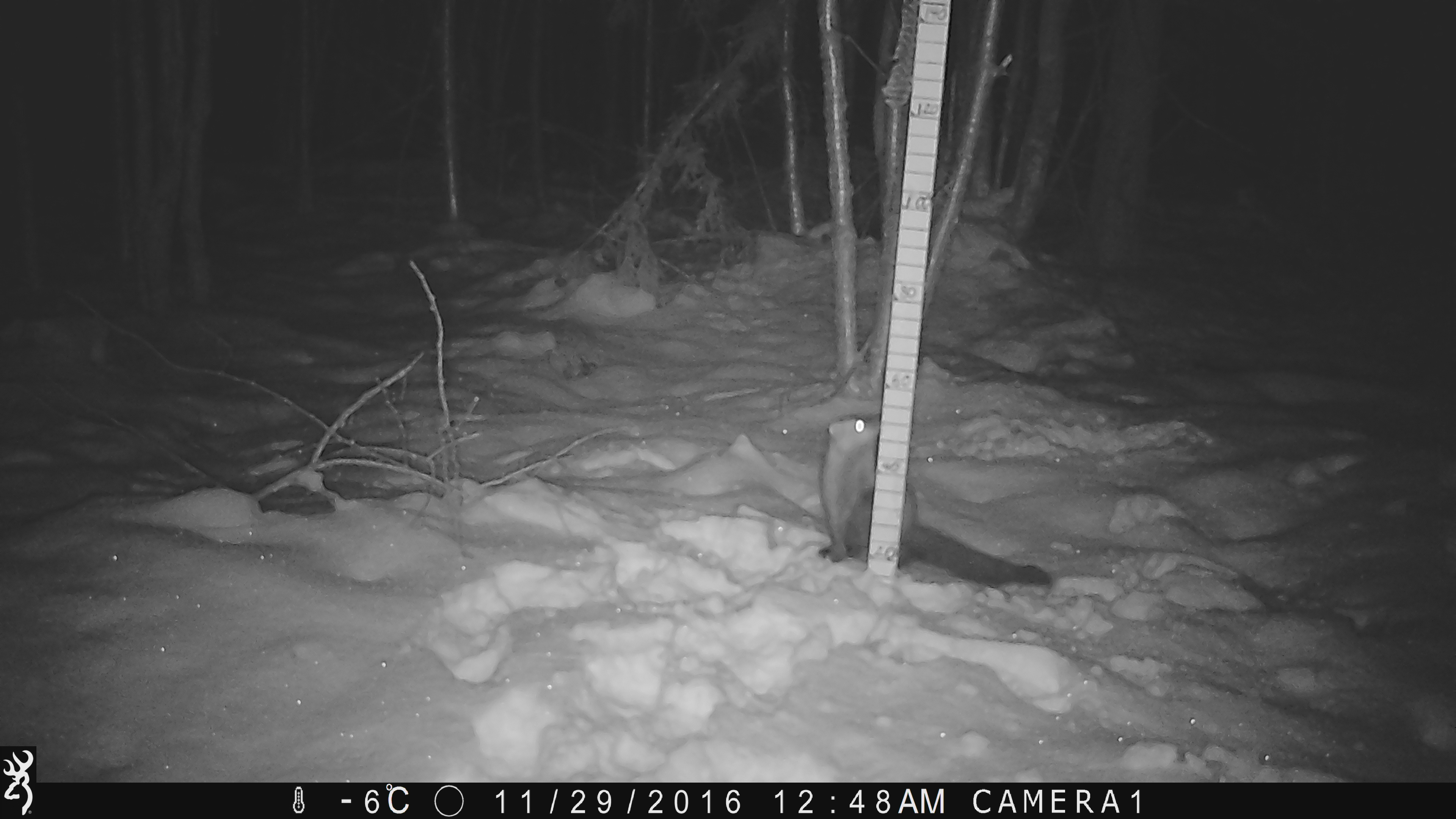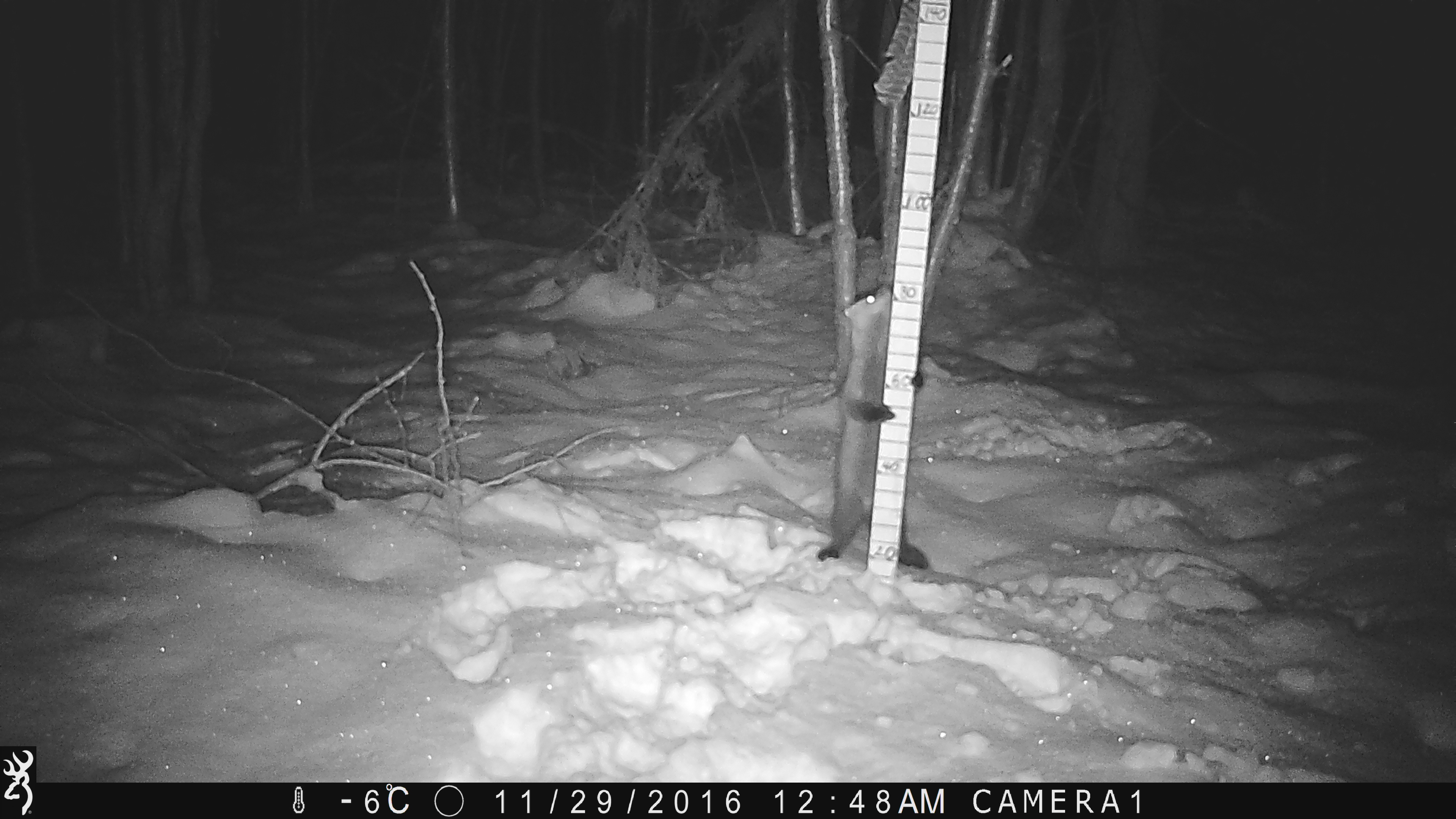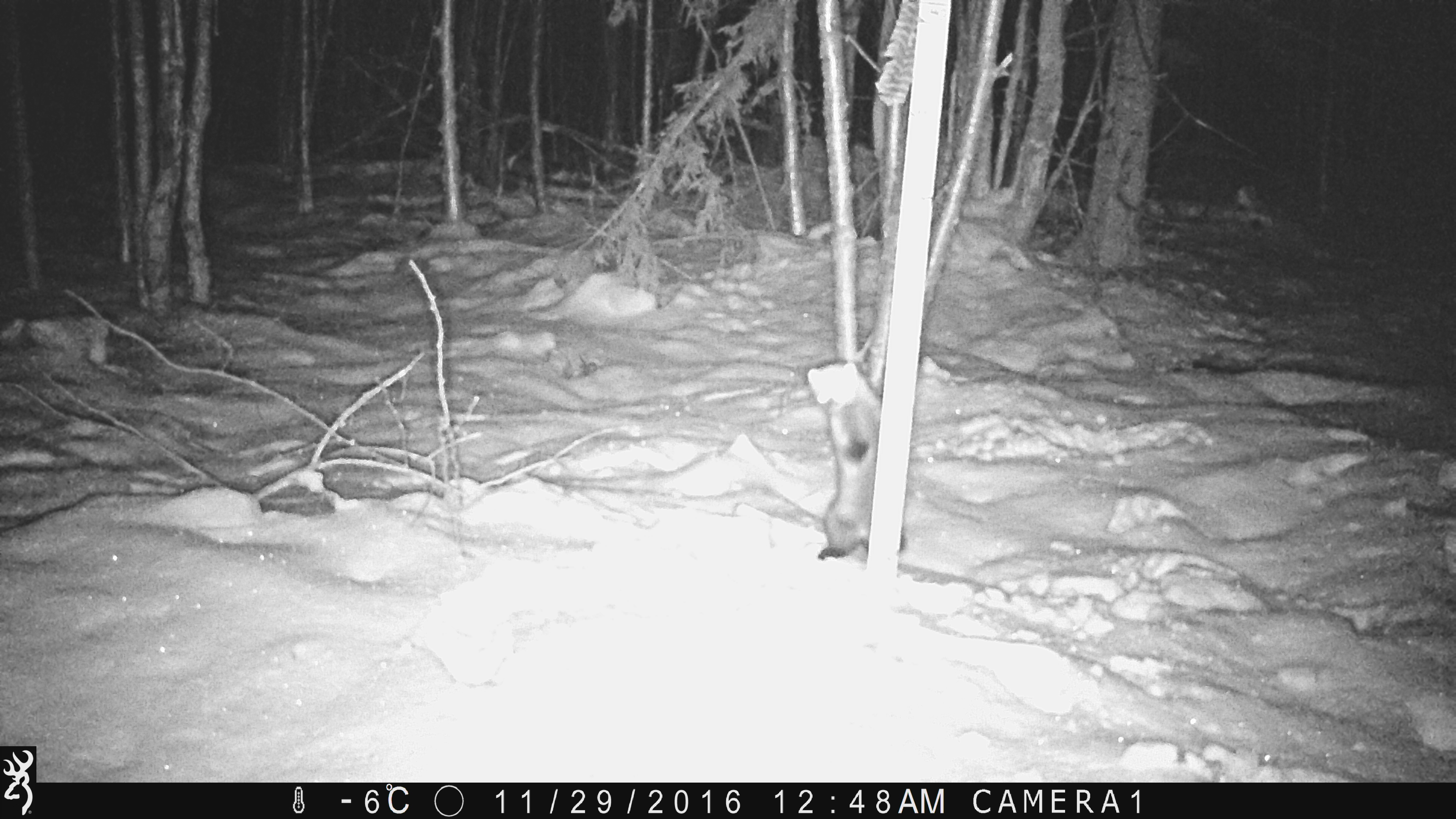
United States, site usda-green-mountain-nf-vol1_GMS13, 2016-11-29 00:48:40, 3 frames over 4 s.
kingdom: Animalia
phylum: Chordata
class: Mammalia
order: Carnivora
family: Mustelidae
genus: Pekania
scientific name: Pekania pennanti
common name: fisher